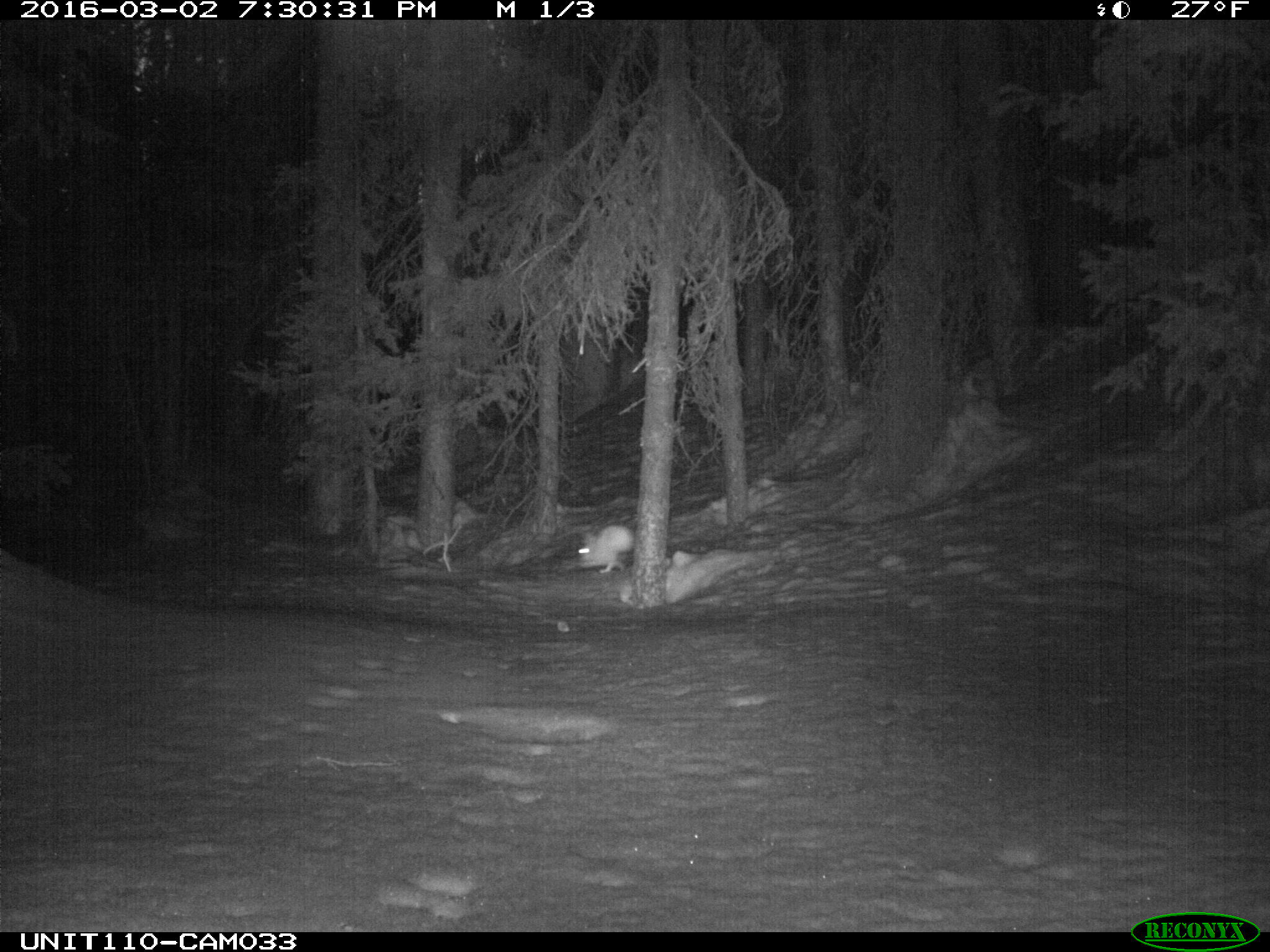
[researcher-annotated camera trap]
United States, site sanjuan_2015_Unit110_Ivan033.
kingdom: Animalia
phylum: Chordata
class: Mammalia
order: Lagomorpha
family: Leporidae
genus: Lepus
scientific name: Lepus americanus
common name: snowshoe hare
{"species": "Lepus americanus (snowshoe hare)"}